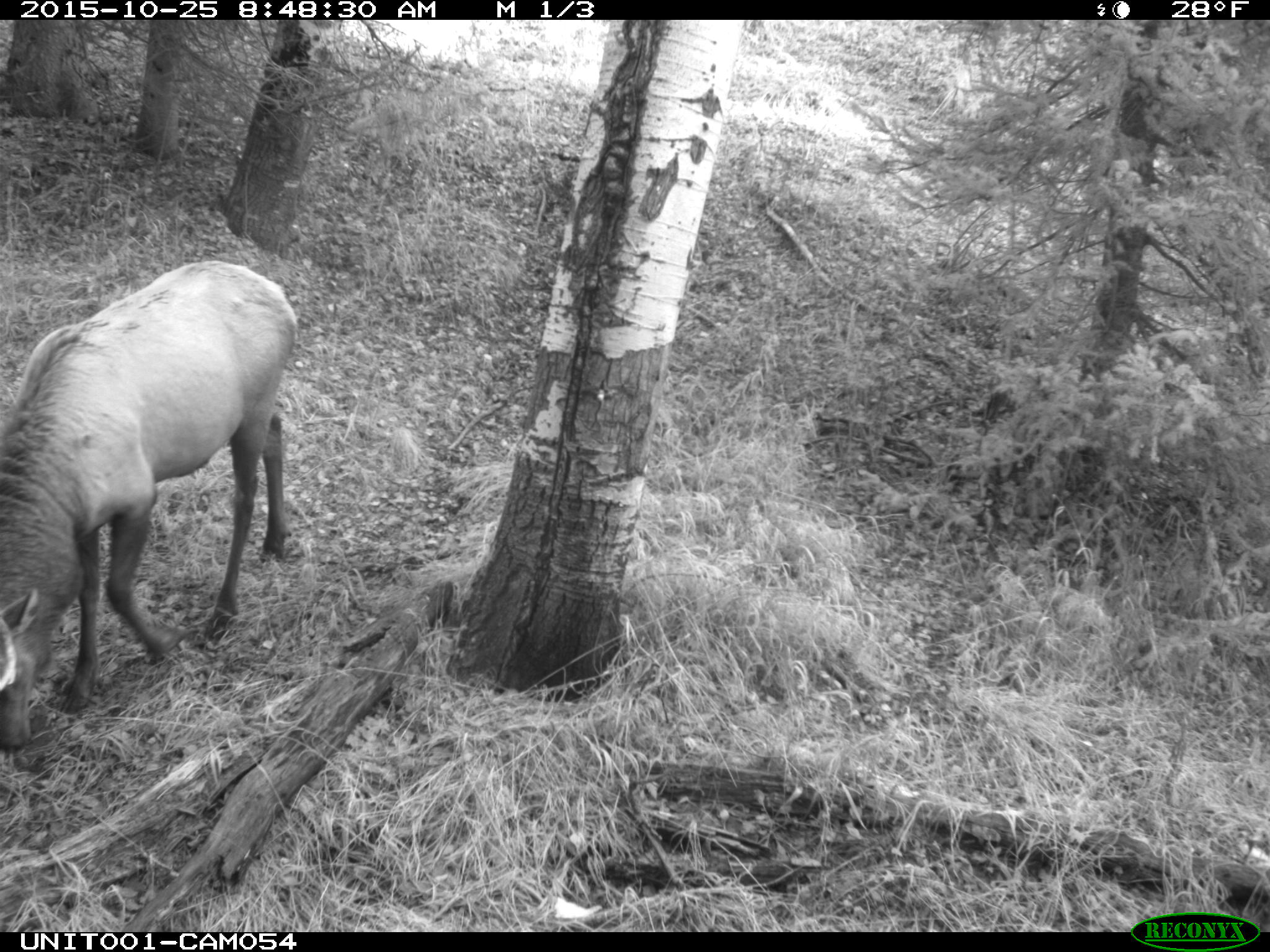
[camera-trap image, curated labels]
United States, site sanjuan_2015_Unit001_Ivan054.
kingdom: Animalia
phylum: Chordata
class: Mammalia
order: Artiodactyla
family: Cervidae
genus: Cervus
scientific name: Cervus elaphus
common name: red deer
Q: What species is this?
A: Cervus elaphus (red deer).